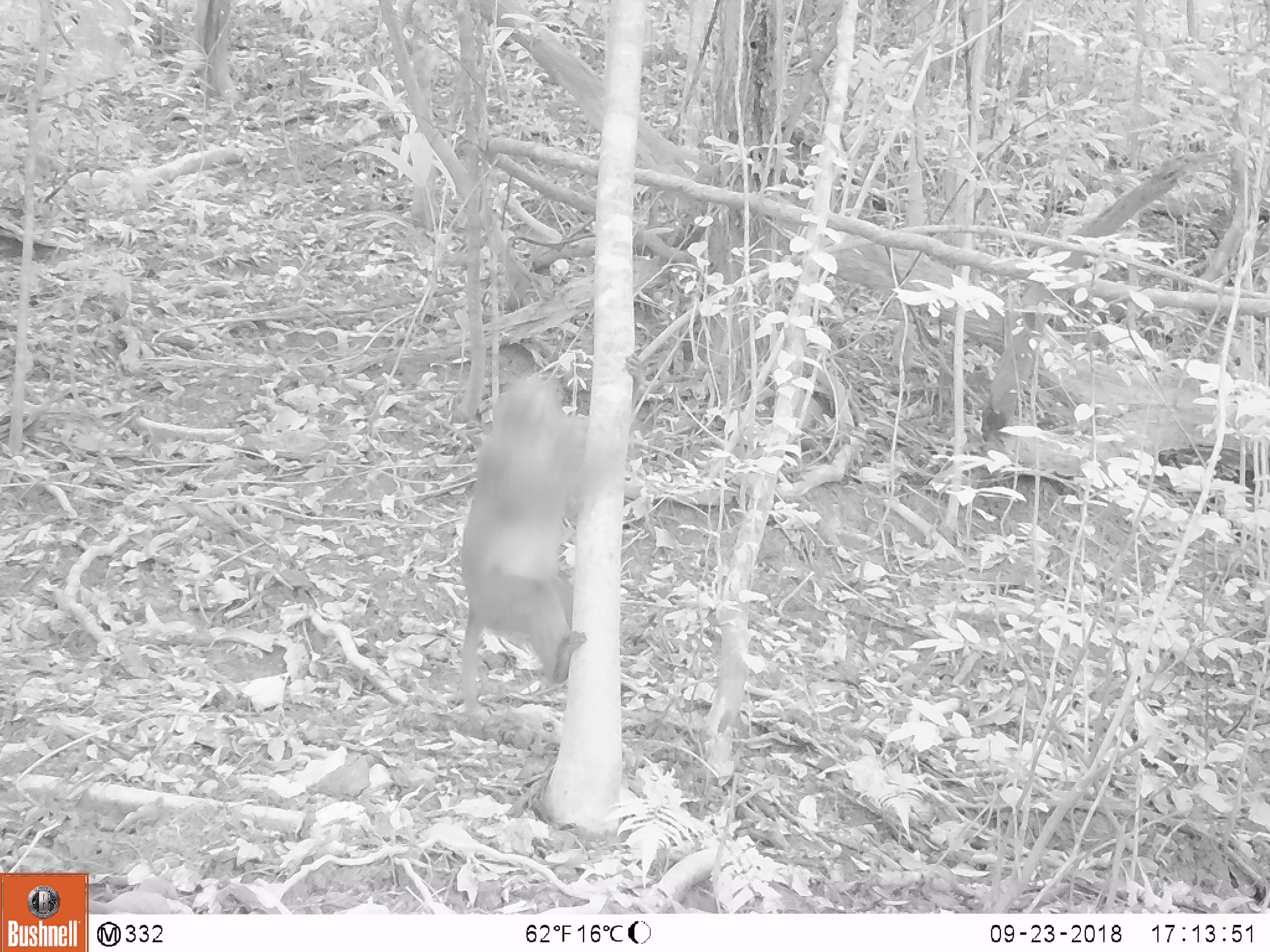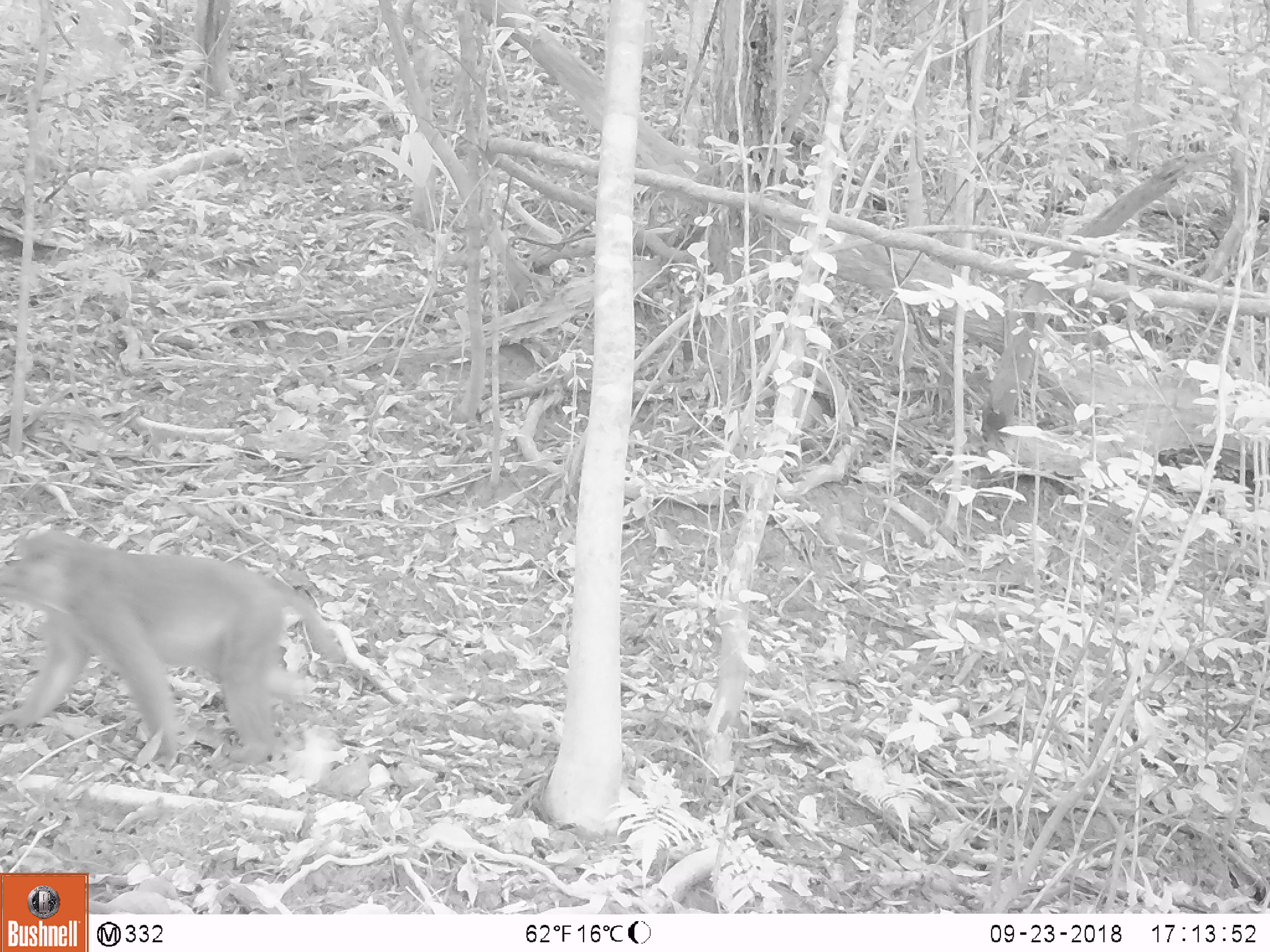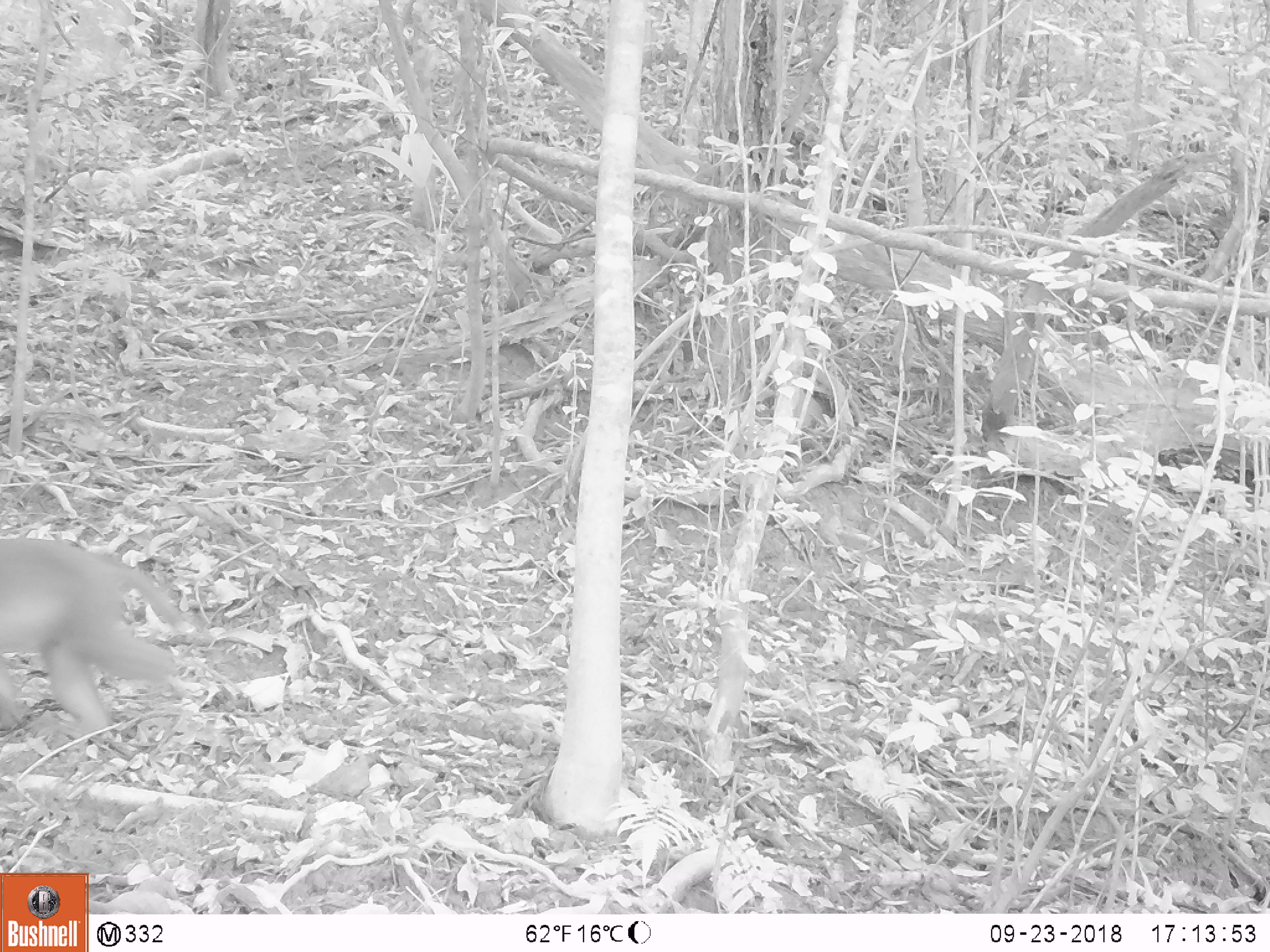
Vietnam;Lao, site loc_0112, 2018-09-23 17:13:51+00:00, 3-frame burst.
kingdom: Animalia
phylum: Chordata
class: Mammalia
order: Primates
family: Cercopithecidae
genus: Macaca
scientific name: Macaca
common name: macaques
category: assam or rhesus macaque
Assam or rhesus macaque (macaques) (Macaca). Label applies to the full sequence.